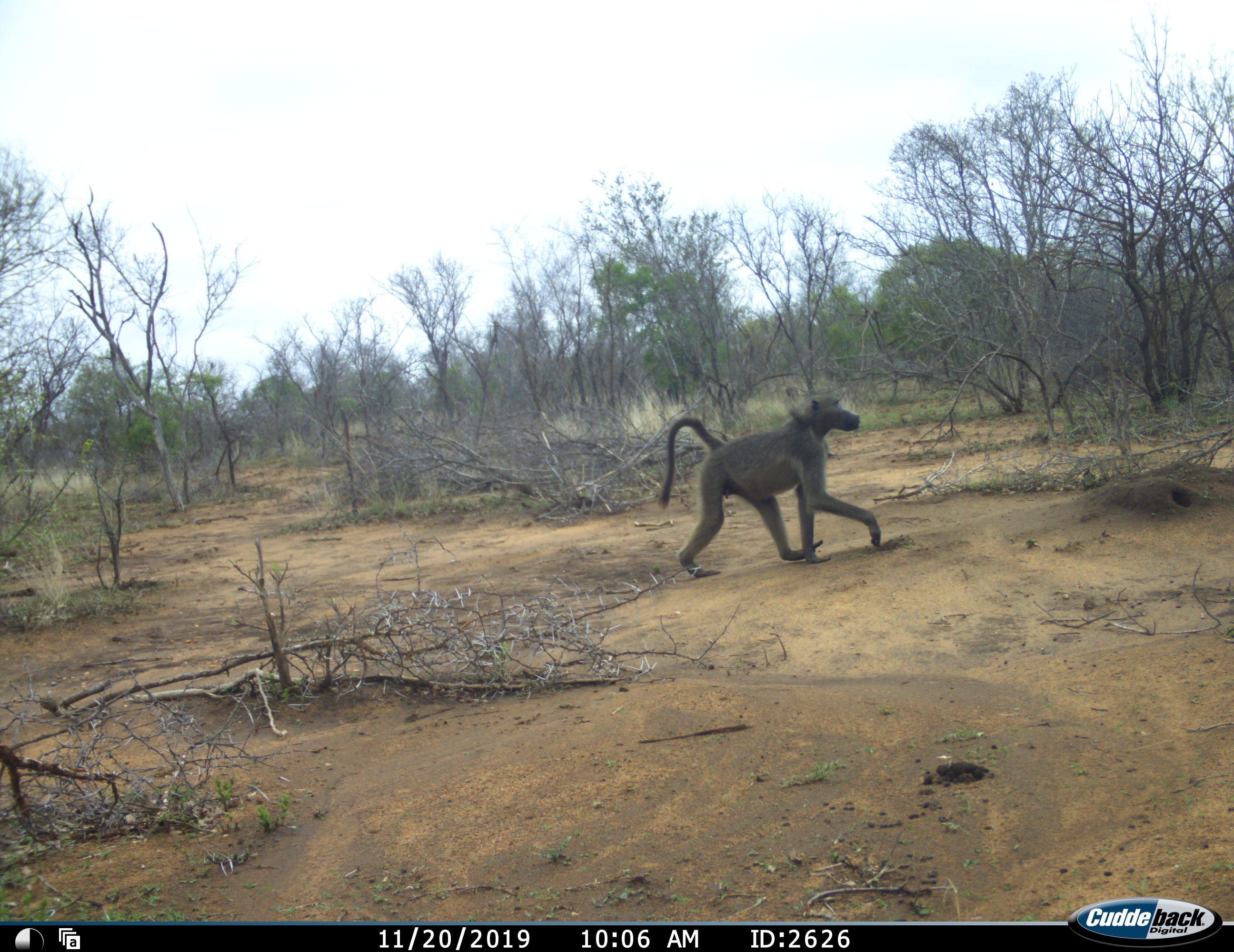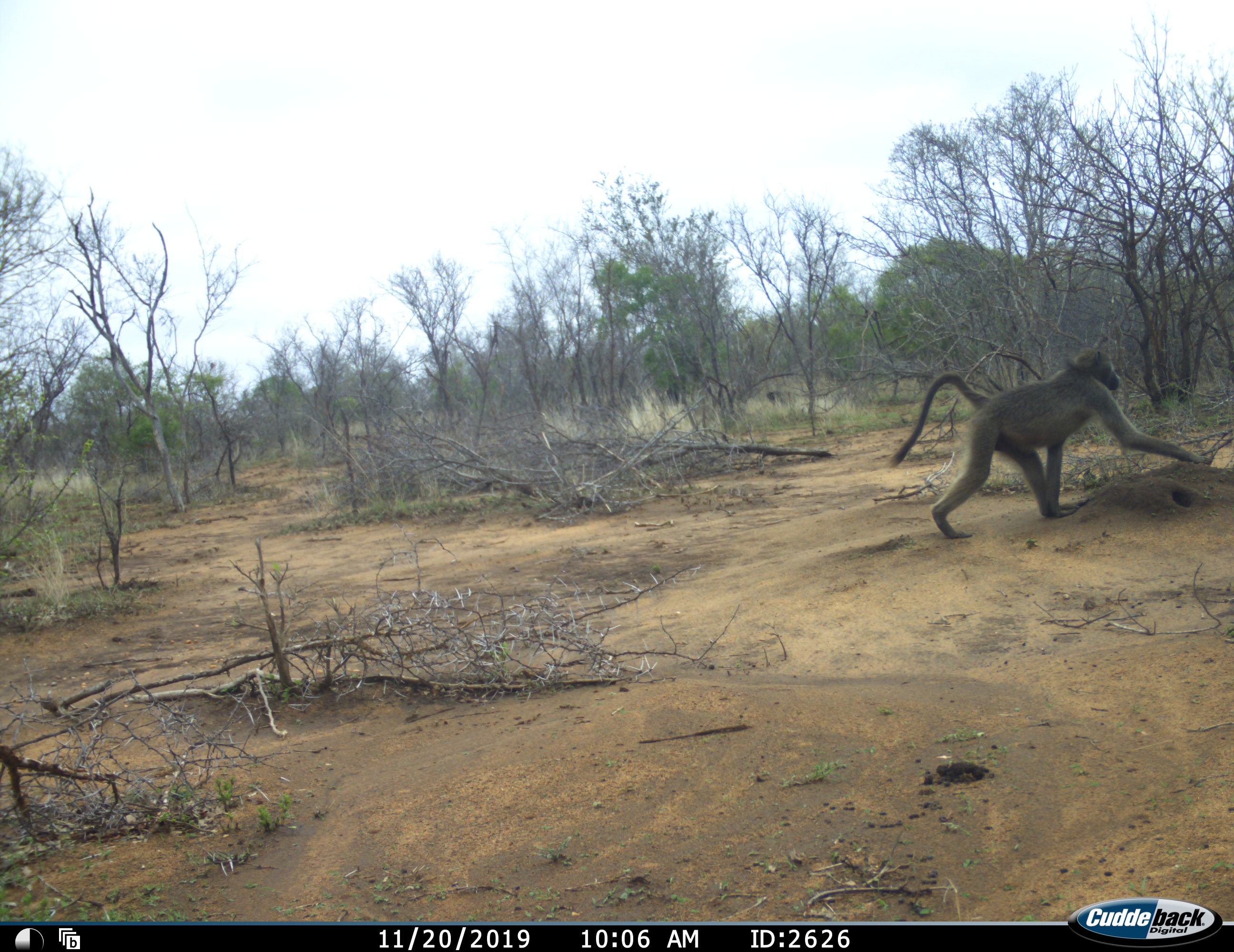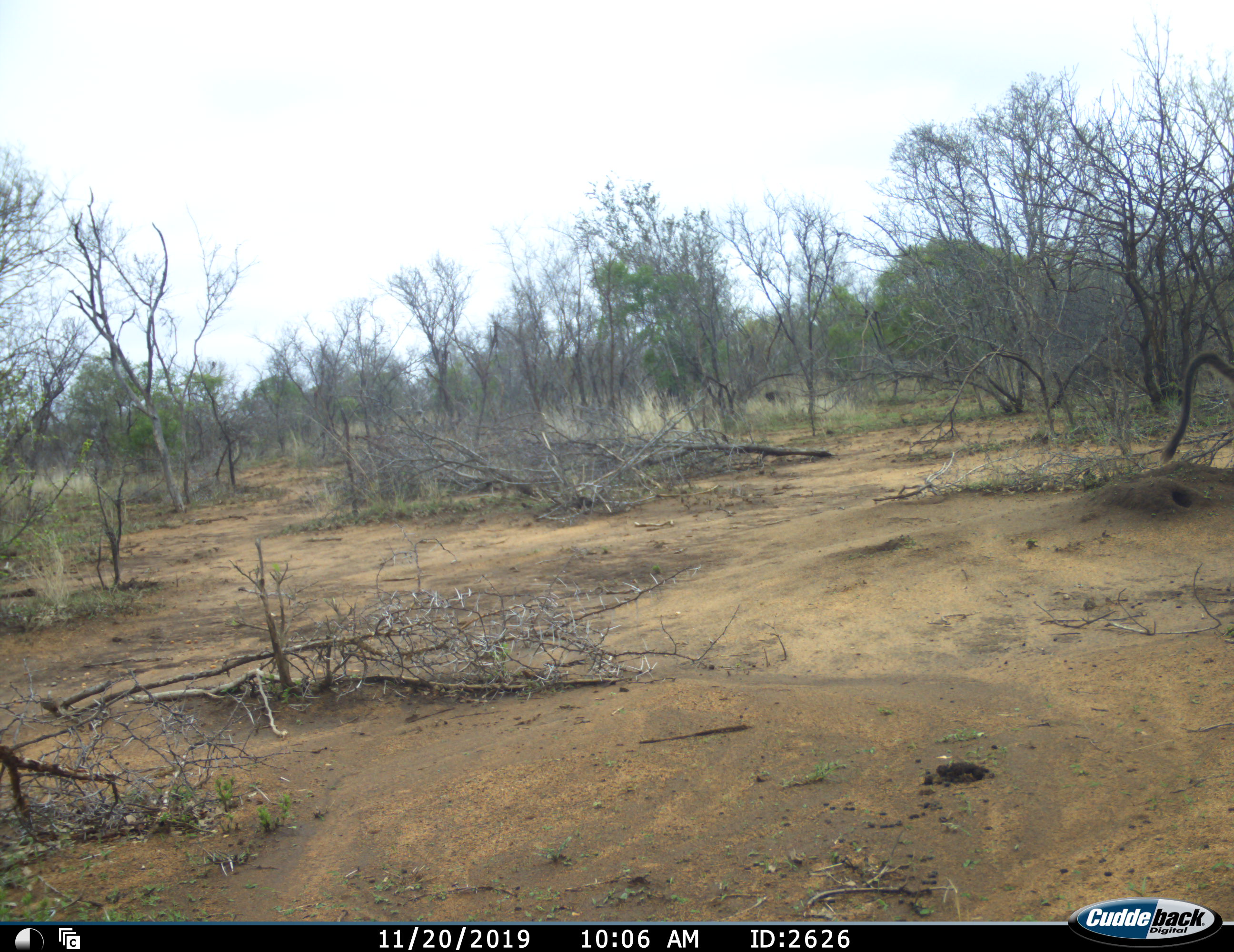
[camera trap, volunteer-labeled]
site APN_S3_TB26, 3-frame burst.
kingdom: Animalia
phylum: Chordata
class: Mammalia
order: Primates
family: Cercopithecidae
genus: Papio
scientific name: Papio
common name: baboon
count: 1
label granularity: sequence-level